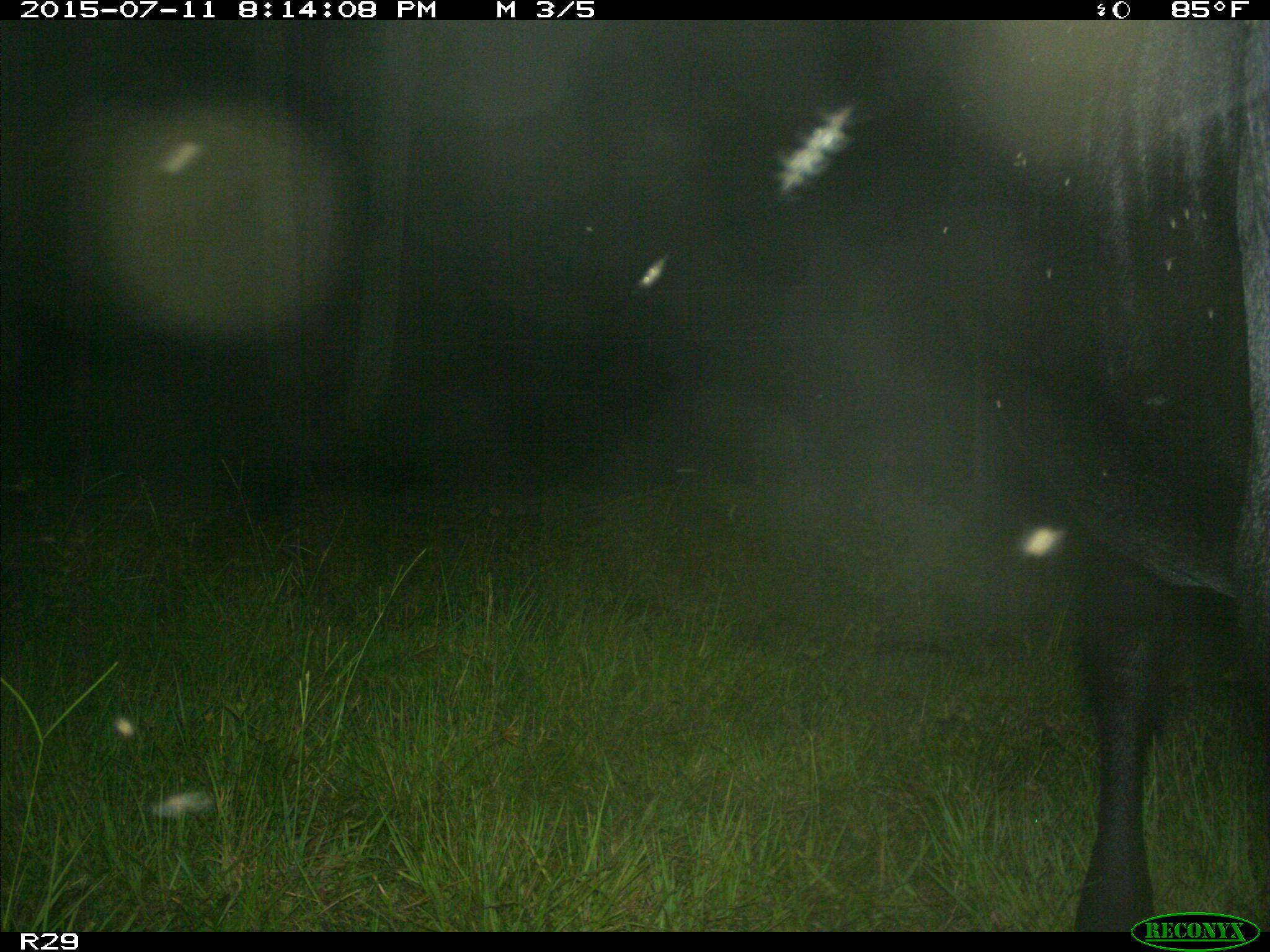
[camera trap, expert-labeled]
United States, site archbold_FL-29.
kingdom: Animalia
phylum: Chordata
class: Mammalia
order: Artiodactyla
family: Bovidae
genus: Bos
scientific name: Bos taurus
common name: domestic cow